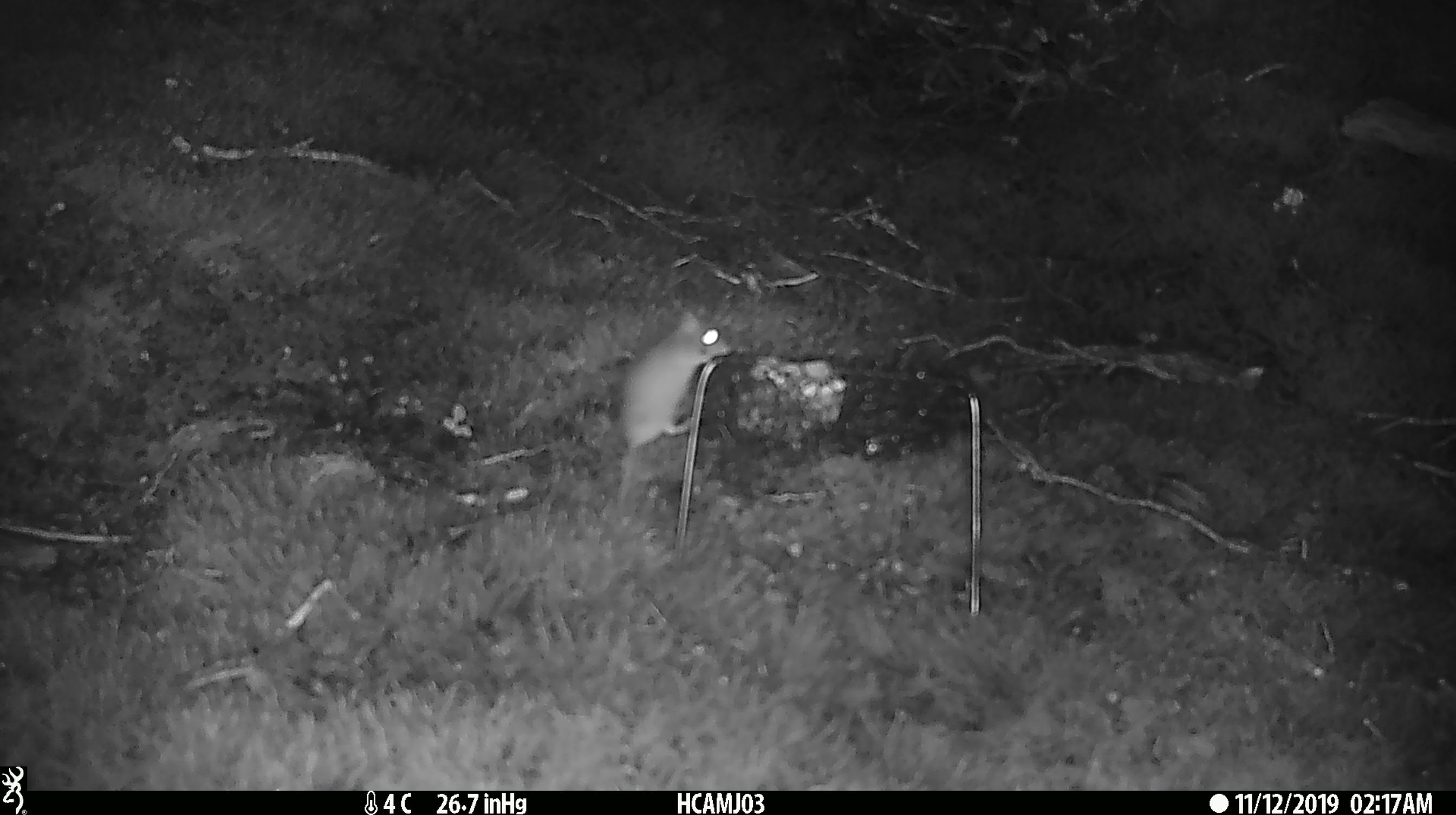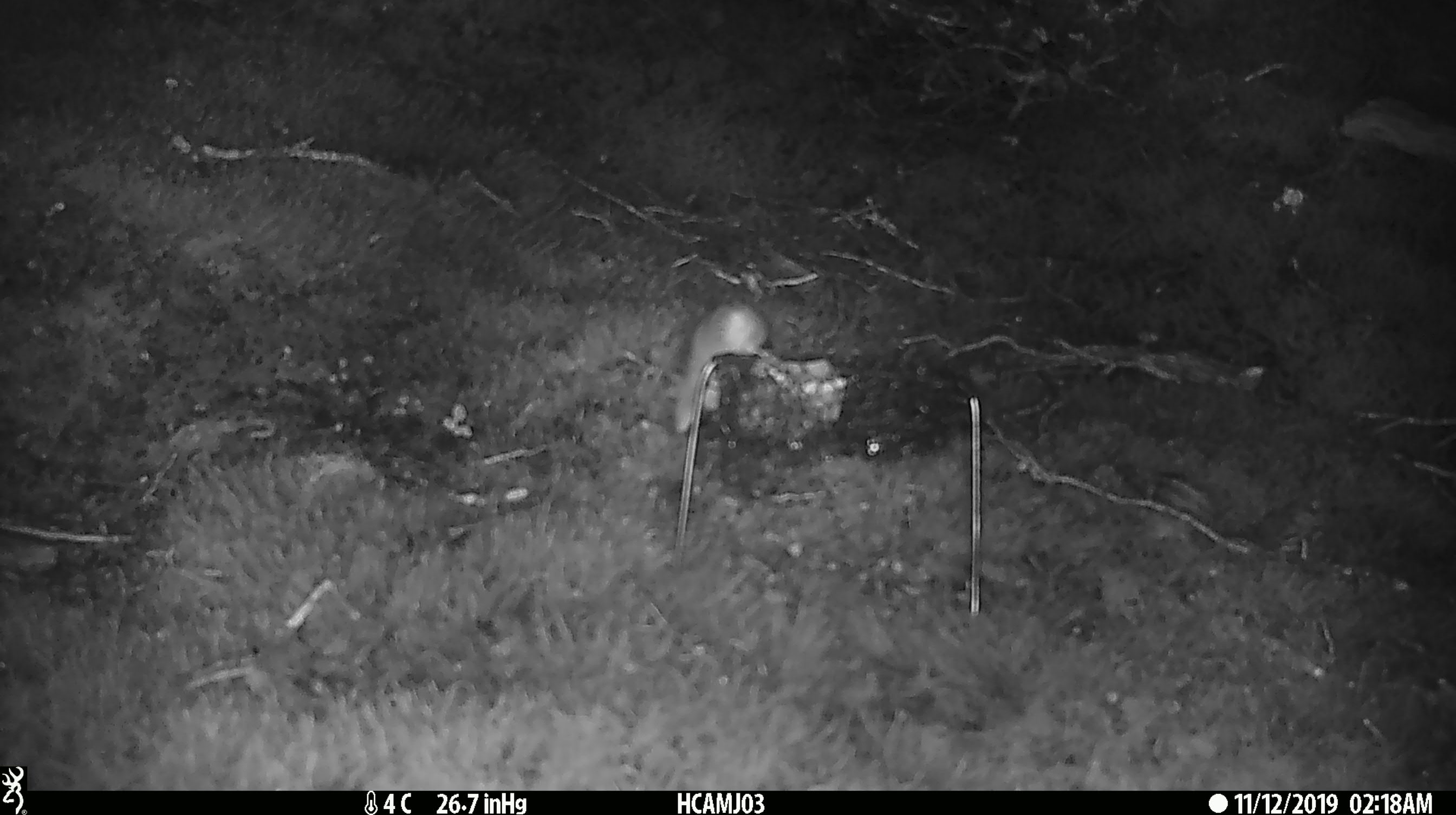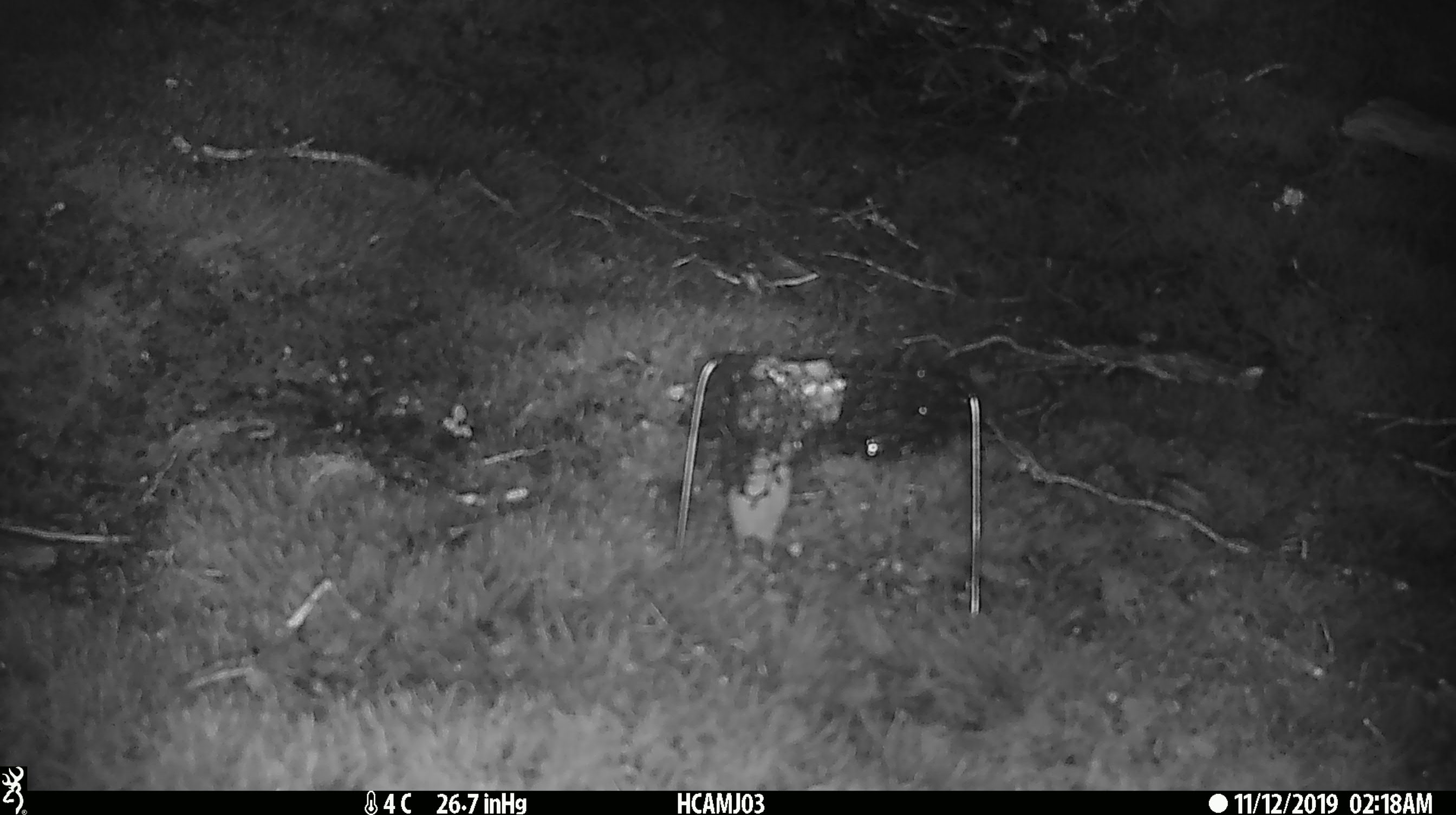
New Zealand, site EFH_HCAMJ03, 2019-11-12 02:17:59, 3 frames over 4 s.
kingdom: Animalia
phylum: Chordata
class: Mammalia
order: Rodentia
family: Muridae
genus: Mus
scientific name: Mus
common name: mouse